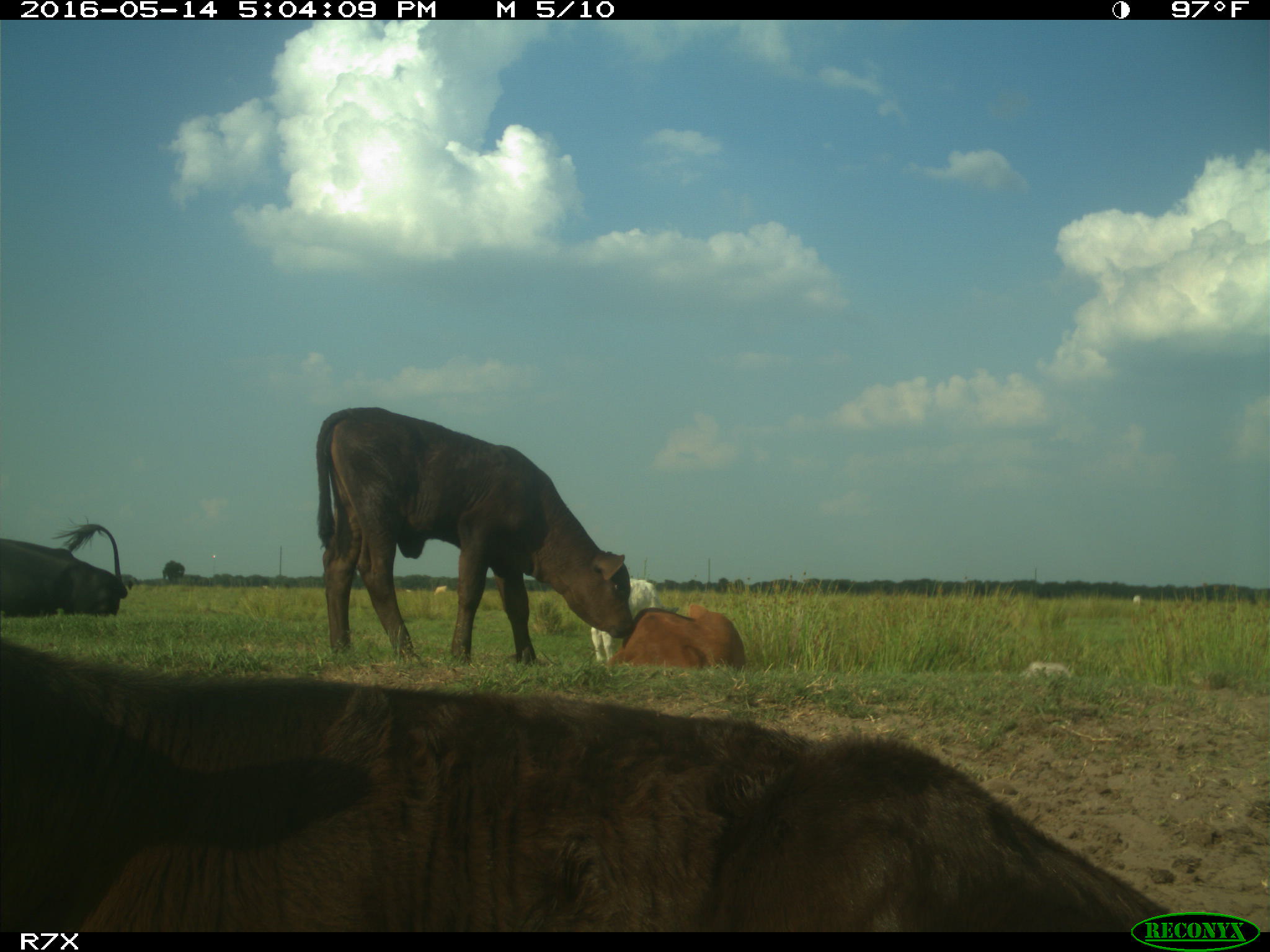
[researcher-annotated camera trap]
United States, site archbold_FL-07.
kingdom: Animalia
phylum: Chordata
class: Mammalia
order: Artiodactyla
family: Bovidae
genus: Bos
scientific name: Bos taurus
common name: domestic cow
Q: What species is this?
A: Bos taurus (domestic cow).